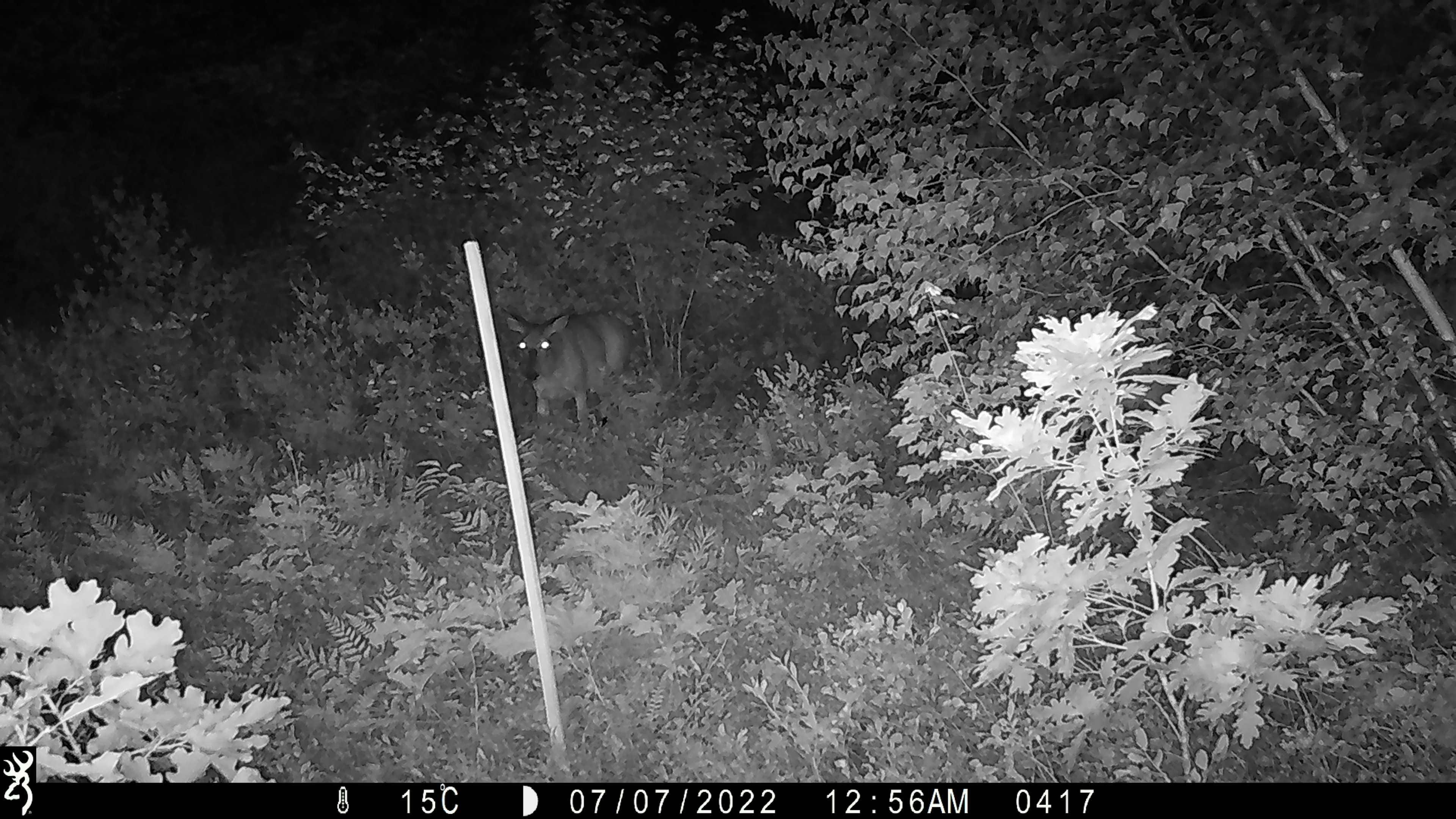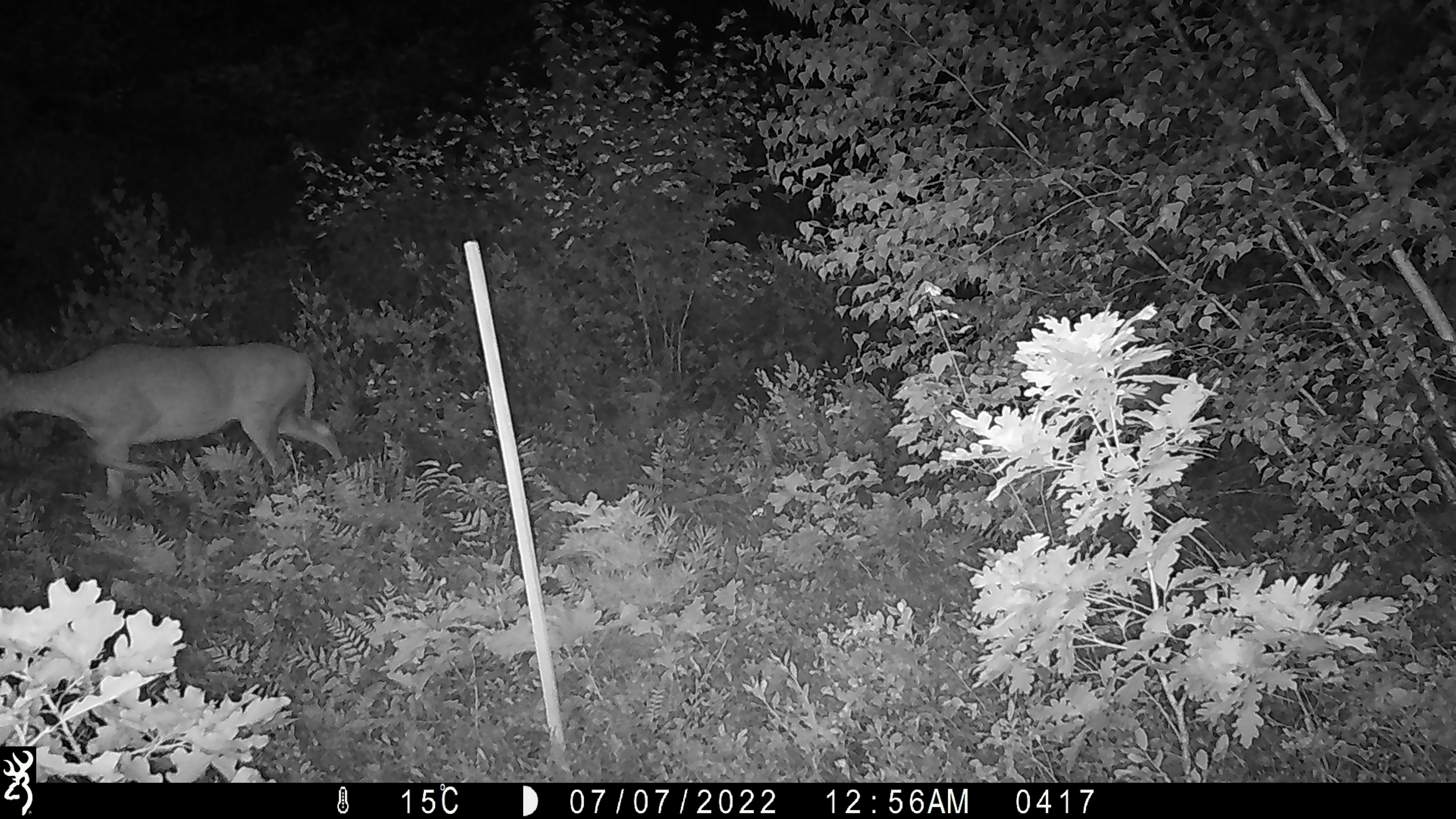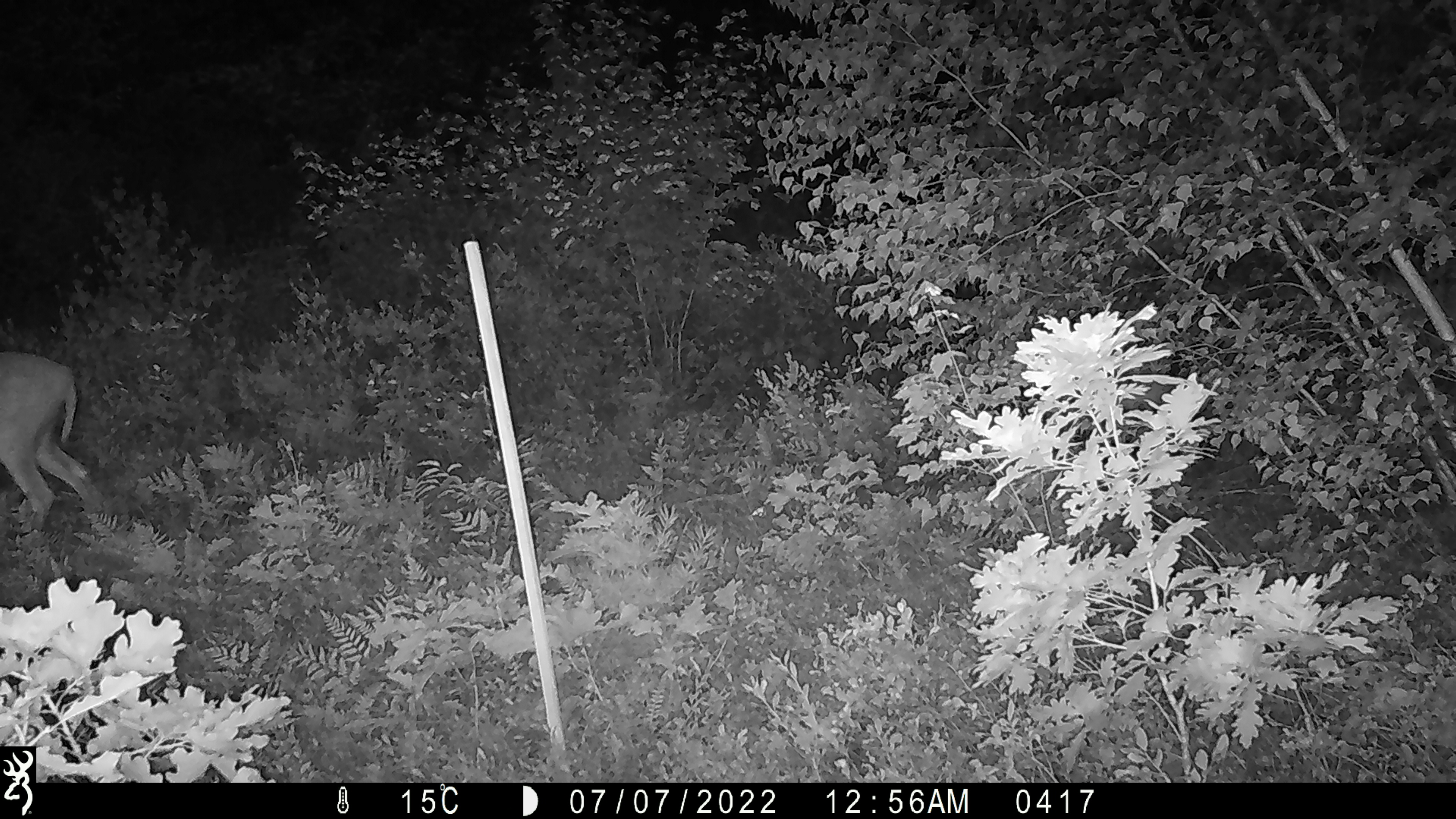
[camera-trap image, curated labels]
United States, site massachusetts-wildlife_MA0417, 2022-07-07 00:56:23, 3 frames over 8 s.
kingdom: Animalia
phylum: Chordata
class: Mammalia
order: Artiodactyla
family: Cervidae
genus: Odocoileus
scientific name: Odocoileus virginianus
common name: white-tailed deer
White-tailed deer (Odocoileus virginianus).